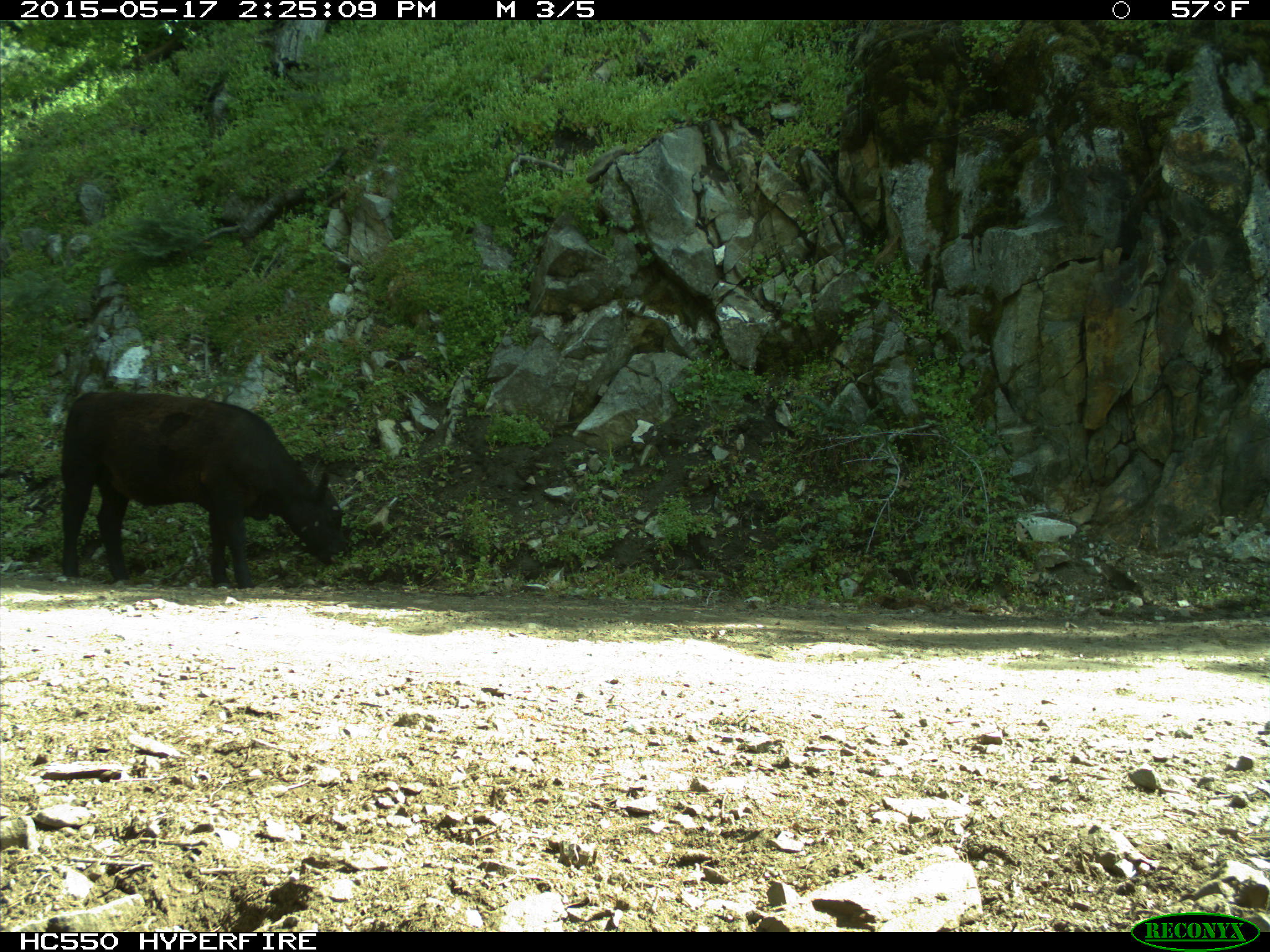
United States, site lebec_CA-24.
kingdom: Animalia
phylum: Chordata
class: Mammalia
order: Artiodactyla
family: Bovidae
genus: Bos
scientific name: Bos taurus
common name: domestic cow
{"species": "Bos taurus (domestic cow)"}